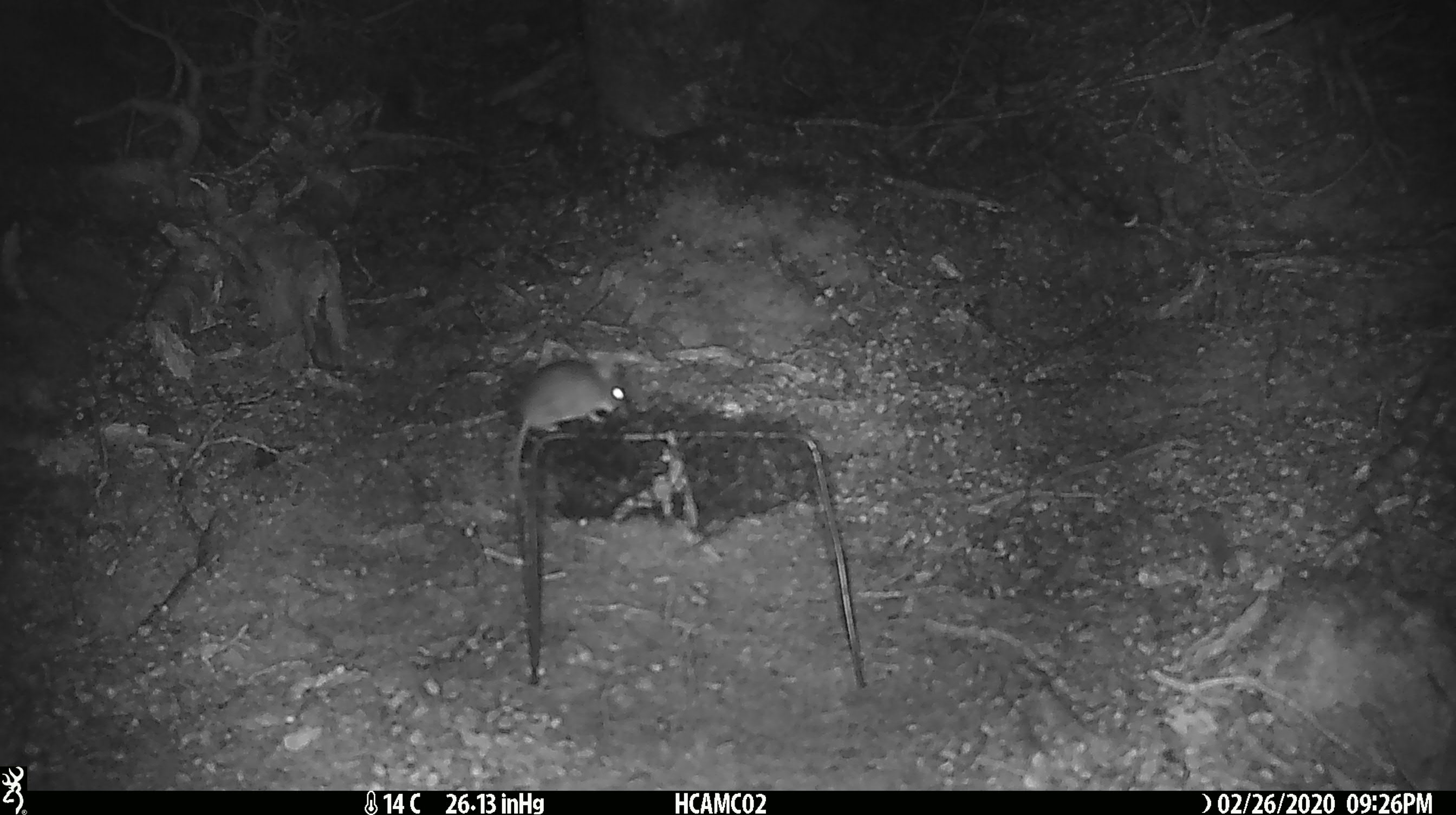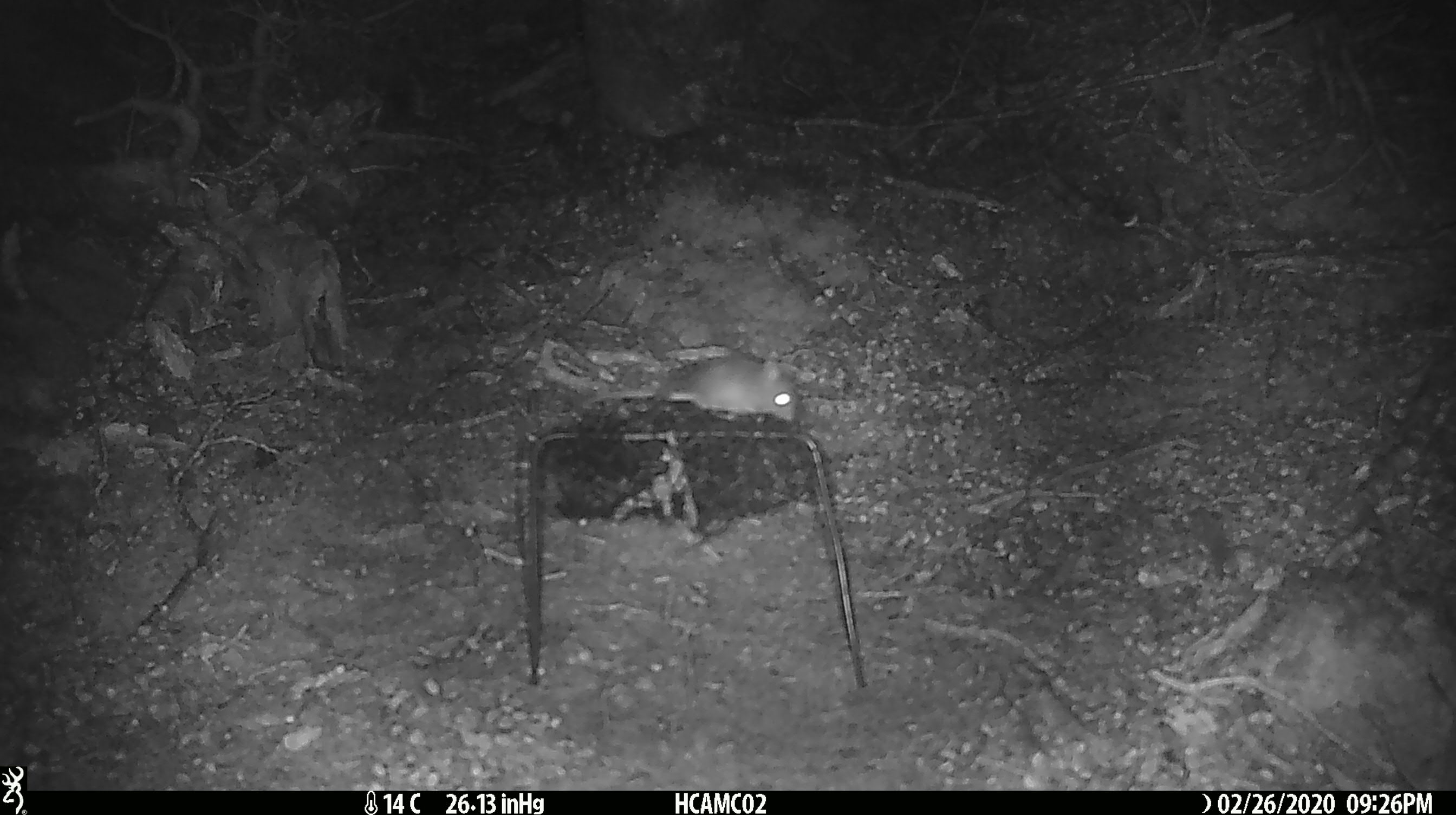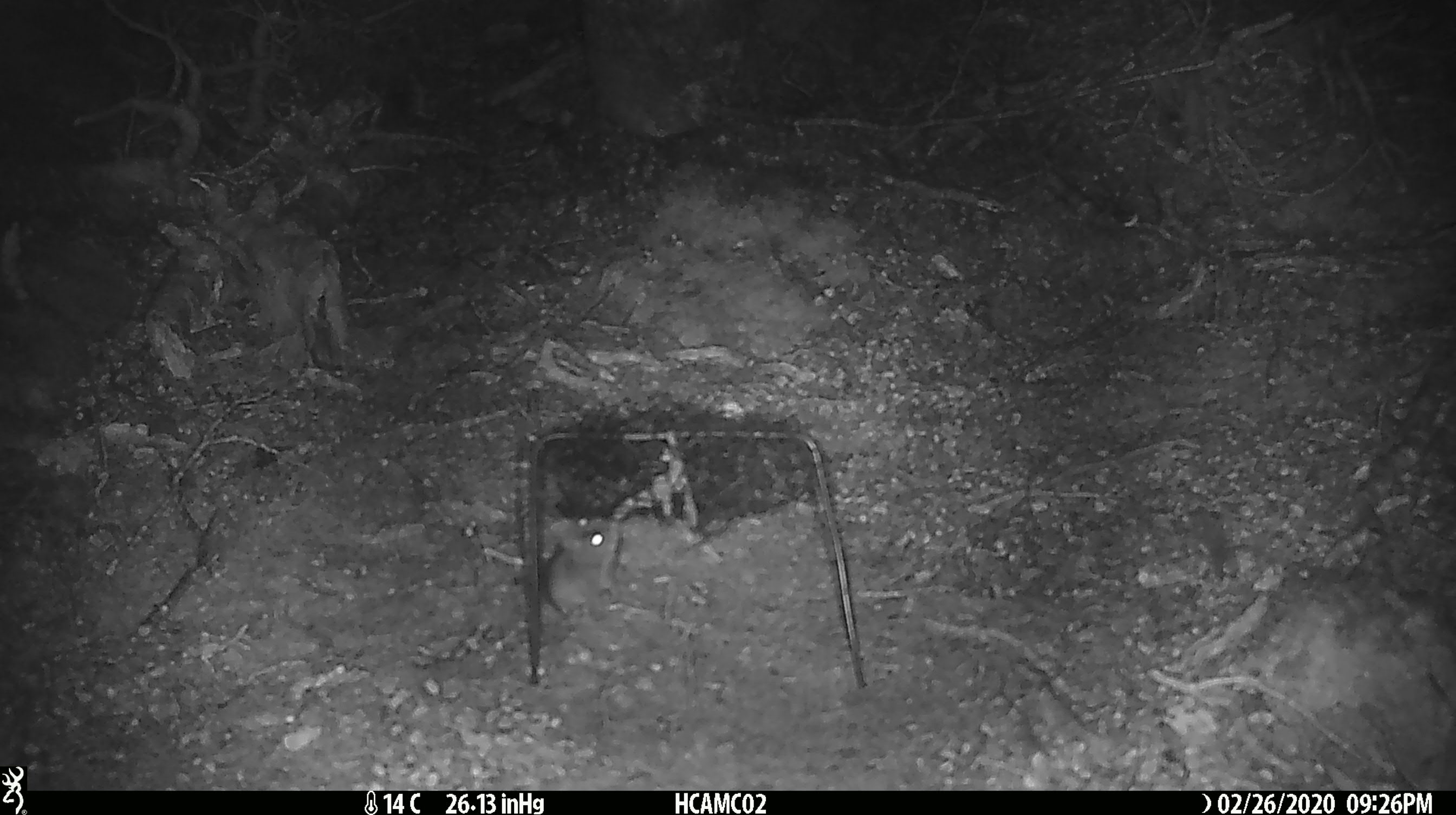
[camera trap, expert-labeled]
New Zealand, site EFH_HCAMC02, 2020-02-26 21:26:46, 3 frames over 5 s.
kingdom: Animalia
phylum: Chordata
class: Mammalia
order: Rodentia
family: Muridae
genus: Mus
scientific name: Mus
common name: mouse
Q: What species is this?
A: Mouse (Mus).